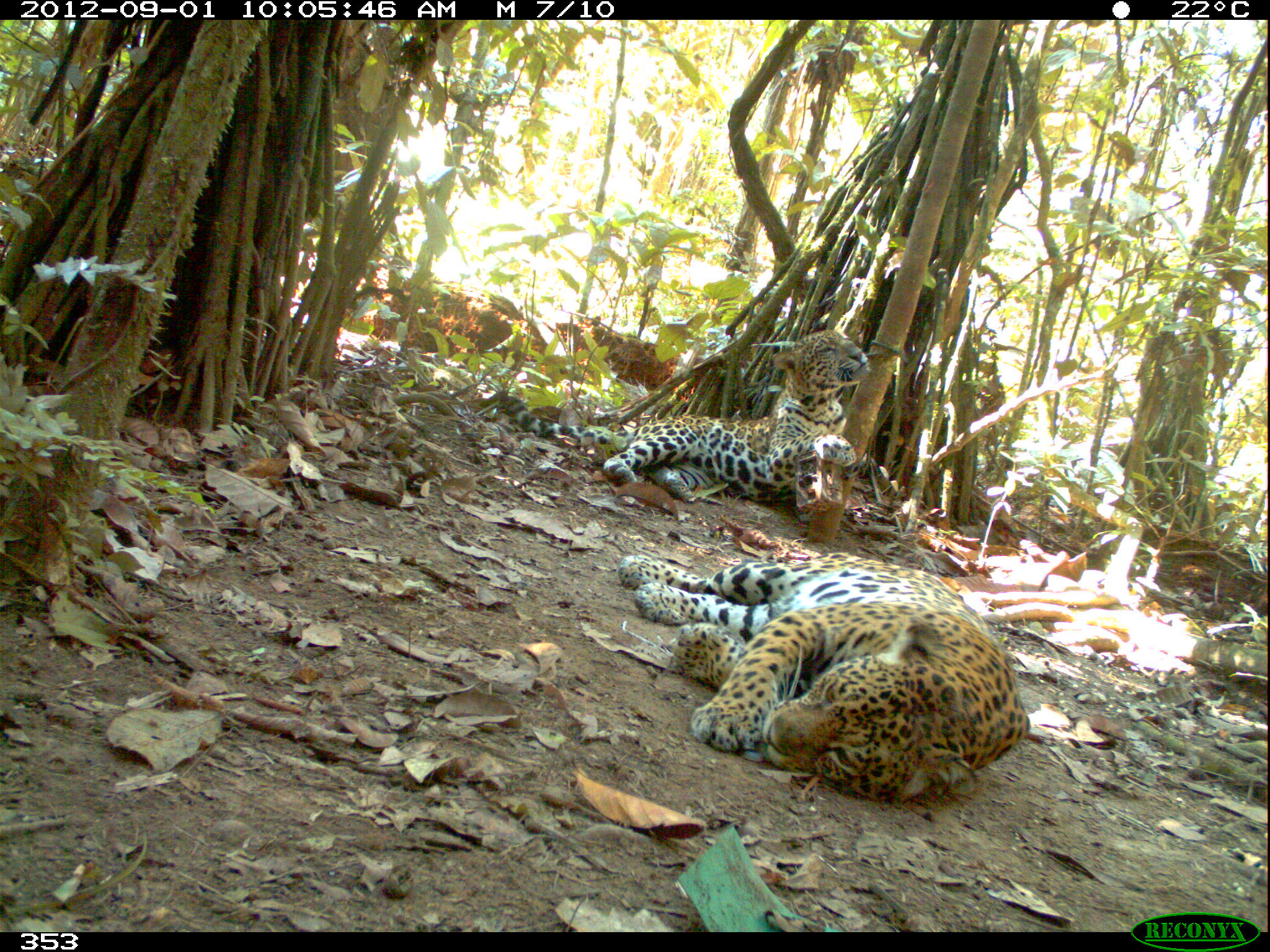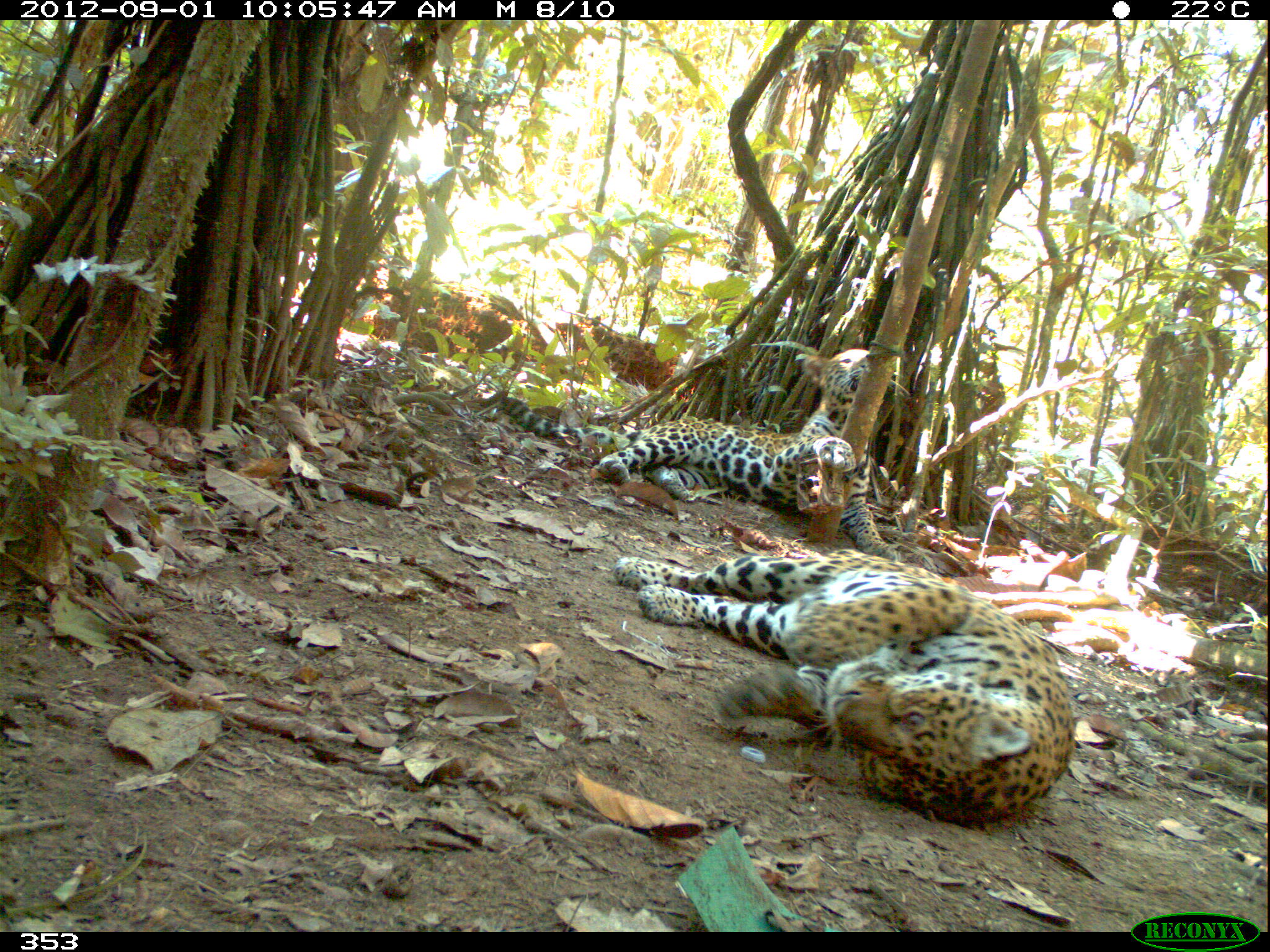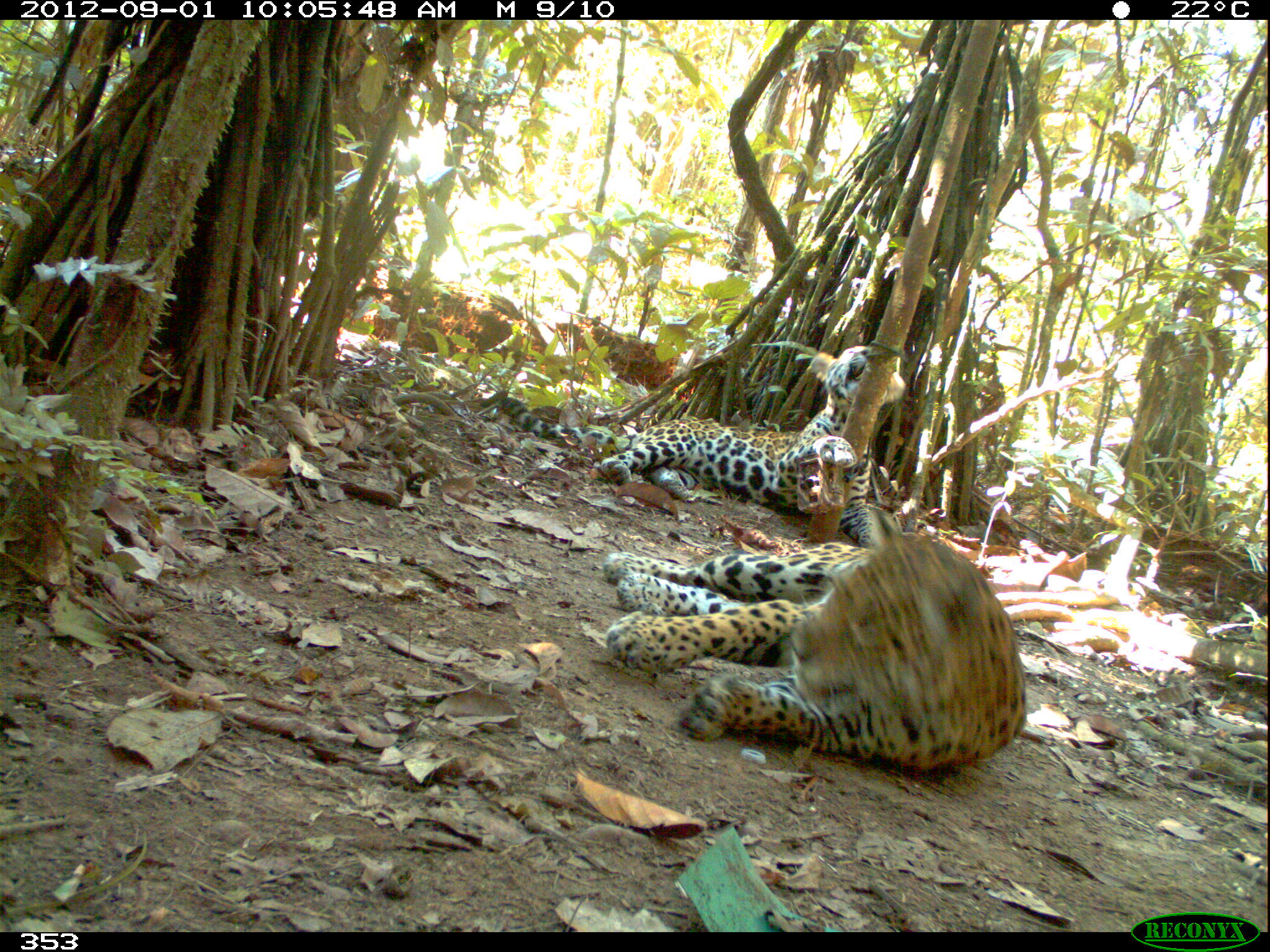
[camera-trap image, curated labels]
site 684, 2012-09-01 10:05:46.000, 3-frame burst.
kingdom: Animalia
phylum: Chordata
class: Mammalia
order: Carnivora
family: Felidae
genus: Panthera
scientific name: Panthera onca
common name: jaguar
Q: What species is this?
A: Panthera onca (jaguar).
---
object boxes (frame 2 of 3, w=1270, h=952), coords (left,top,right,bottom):
panthera onca: (613,554,1072,823); (503,349,913,557)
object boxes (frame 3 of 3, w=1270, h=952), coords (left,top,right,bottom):
panthera onca: (603,508,1025,770); (497,346,906,547)